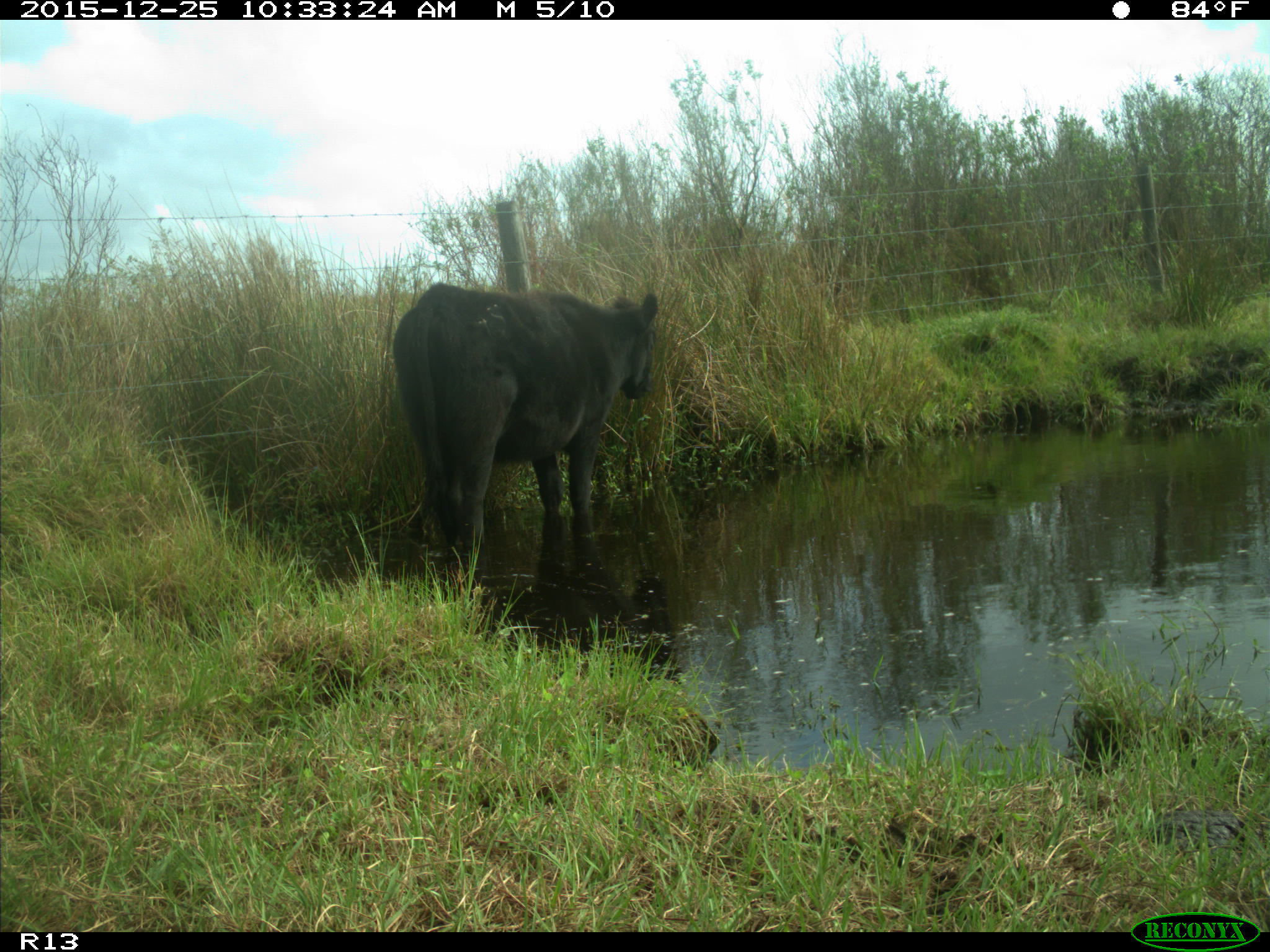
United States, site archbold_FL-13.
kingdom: Animalia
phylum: Chordata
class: Mammalia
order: Artiodactyla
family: Bovidae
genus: Bos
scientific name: Bos taurus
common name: domestic cow